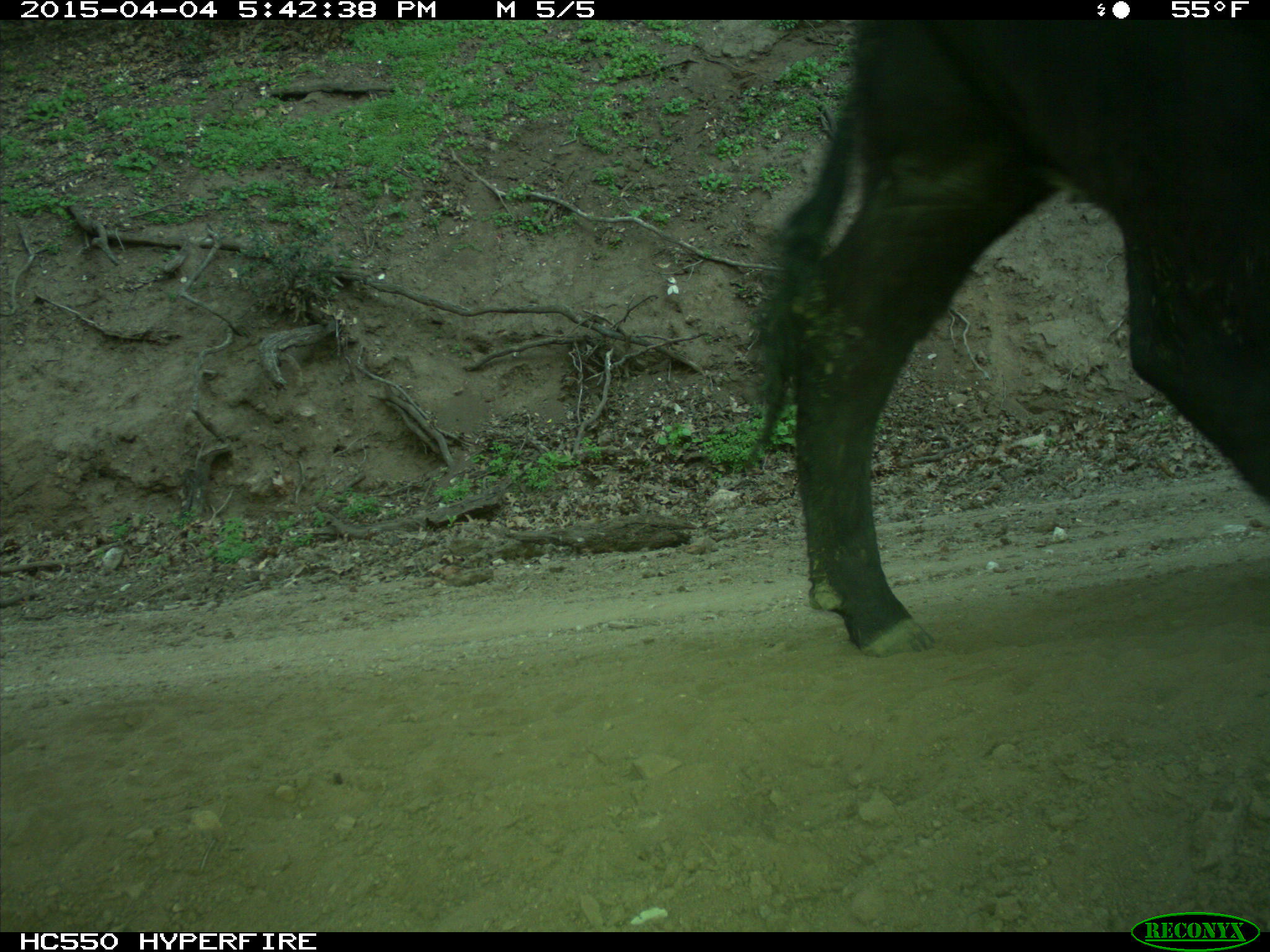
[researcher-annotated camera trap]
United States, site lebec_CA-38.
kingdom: Animalia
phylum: Chordata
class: Mammalia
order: Artiodactyla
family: Bovidae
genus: Bos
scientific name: Bos taurus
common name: domestic cow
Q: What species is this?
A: Bos taurus (domestic cow).